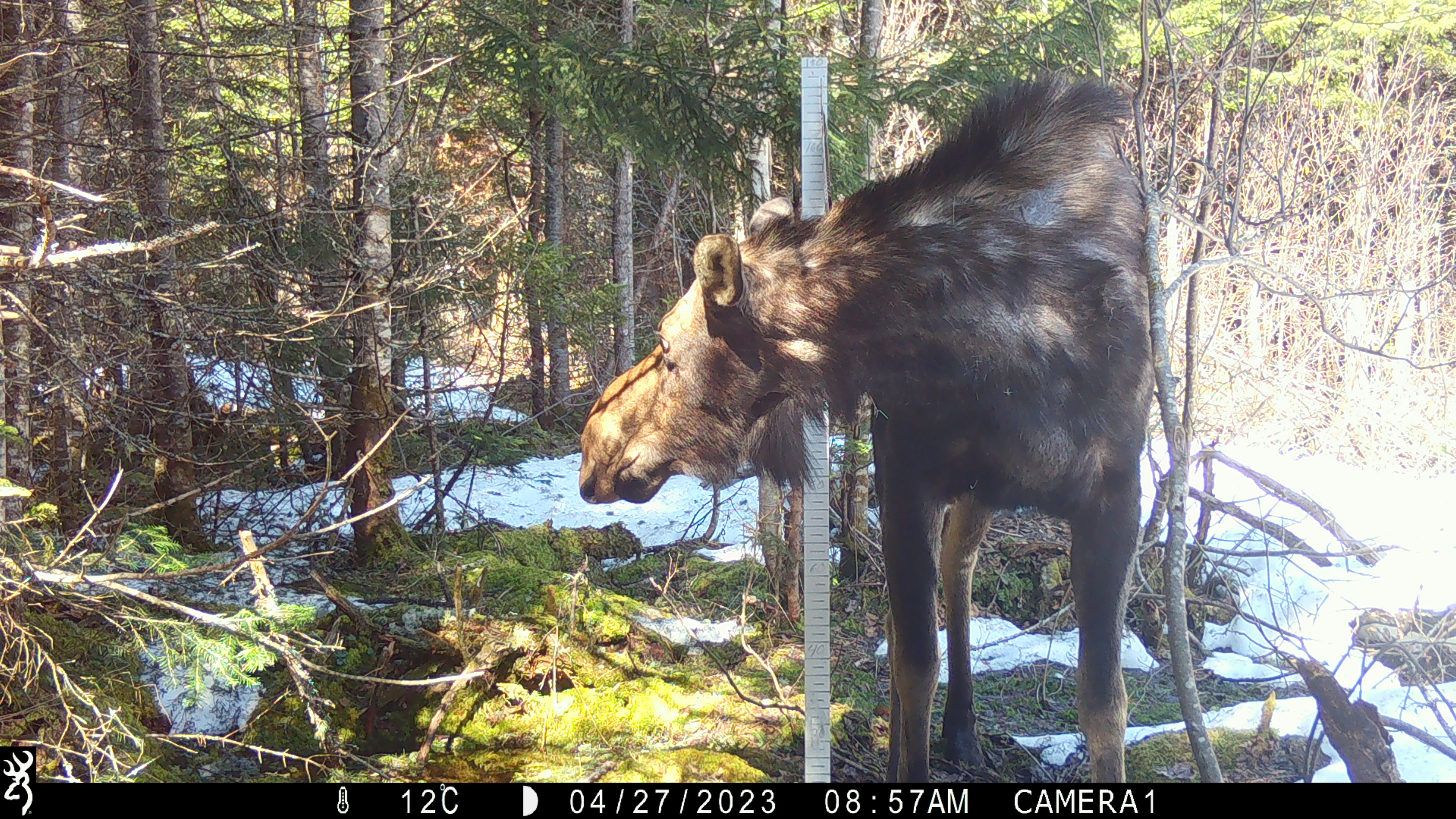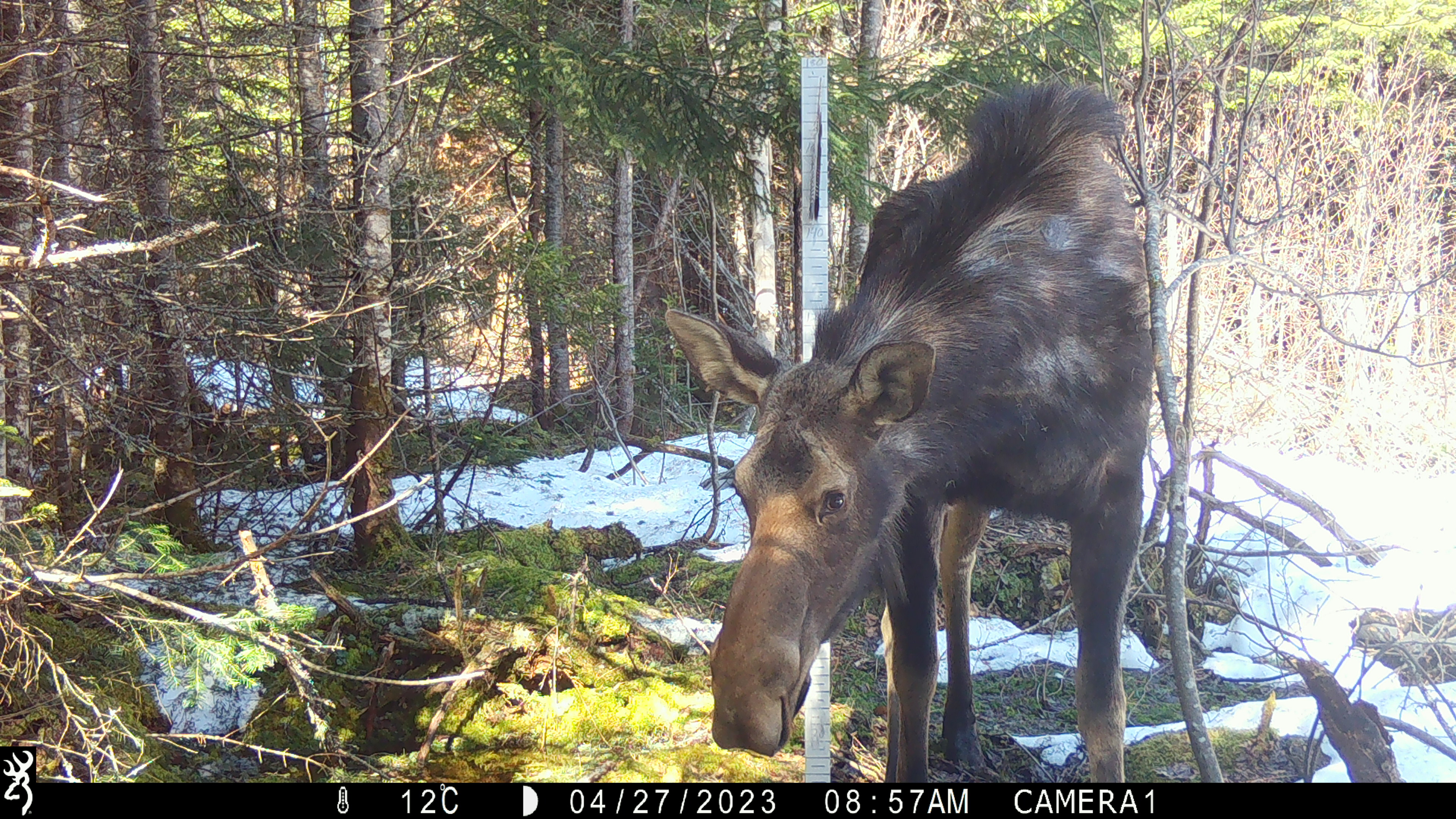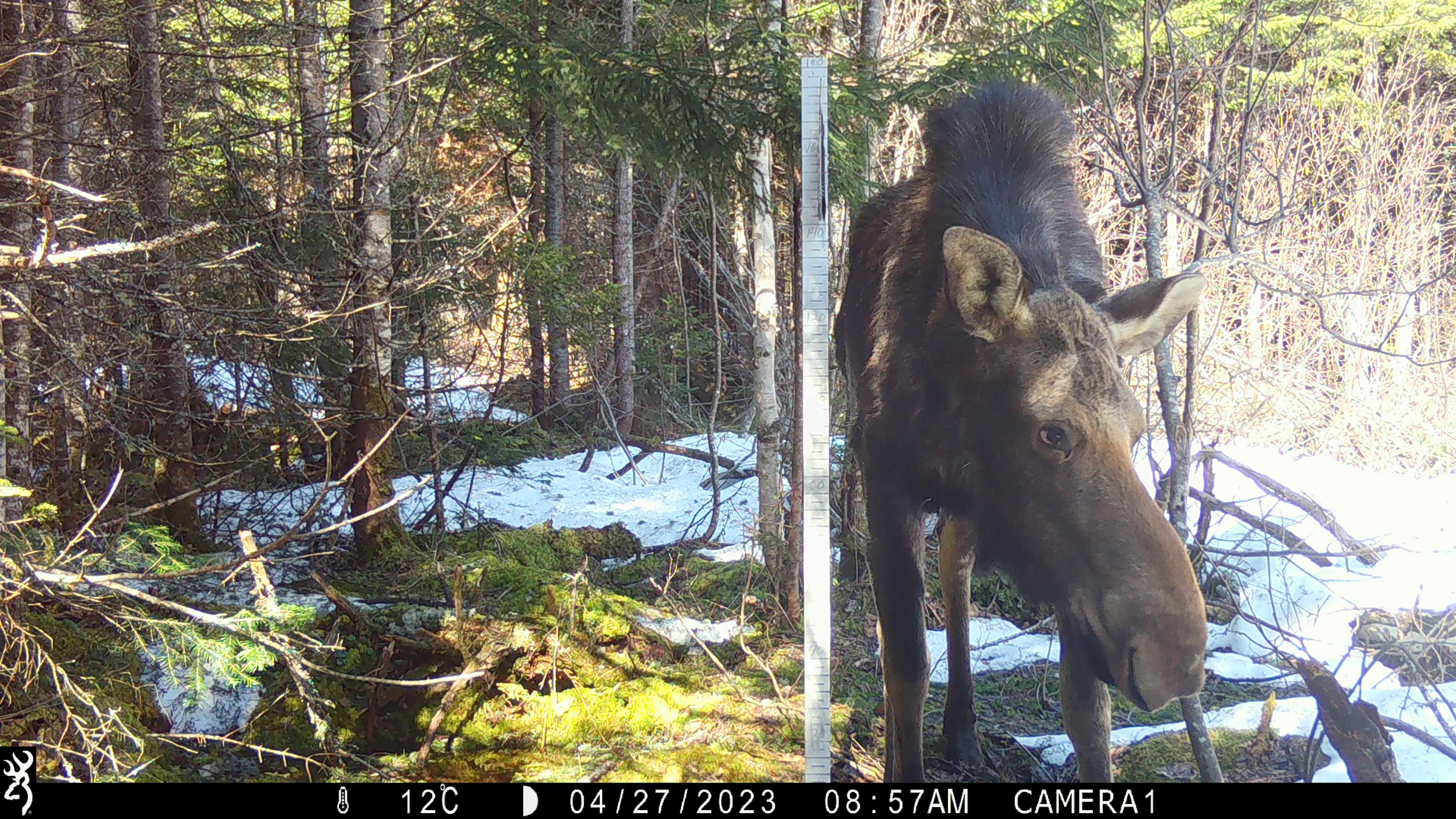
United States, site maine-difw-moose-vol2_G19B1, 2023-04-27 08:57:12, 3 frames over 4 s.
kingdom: Animalia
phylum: Chordata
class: Mammalia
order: Artiodactyla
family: Cervidae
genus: Alces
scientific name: Alces alces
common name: moose